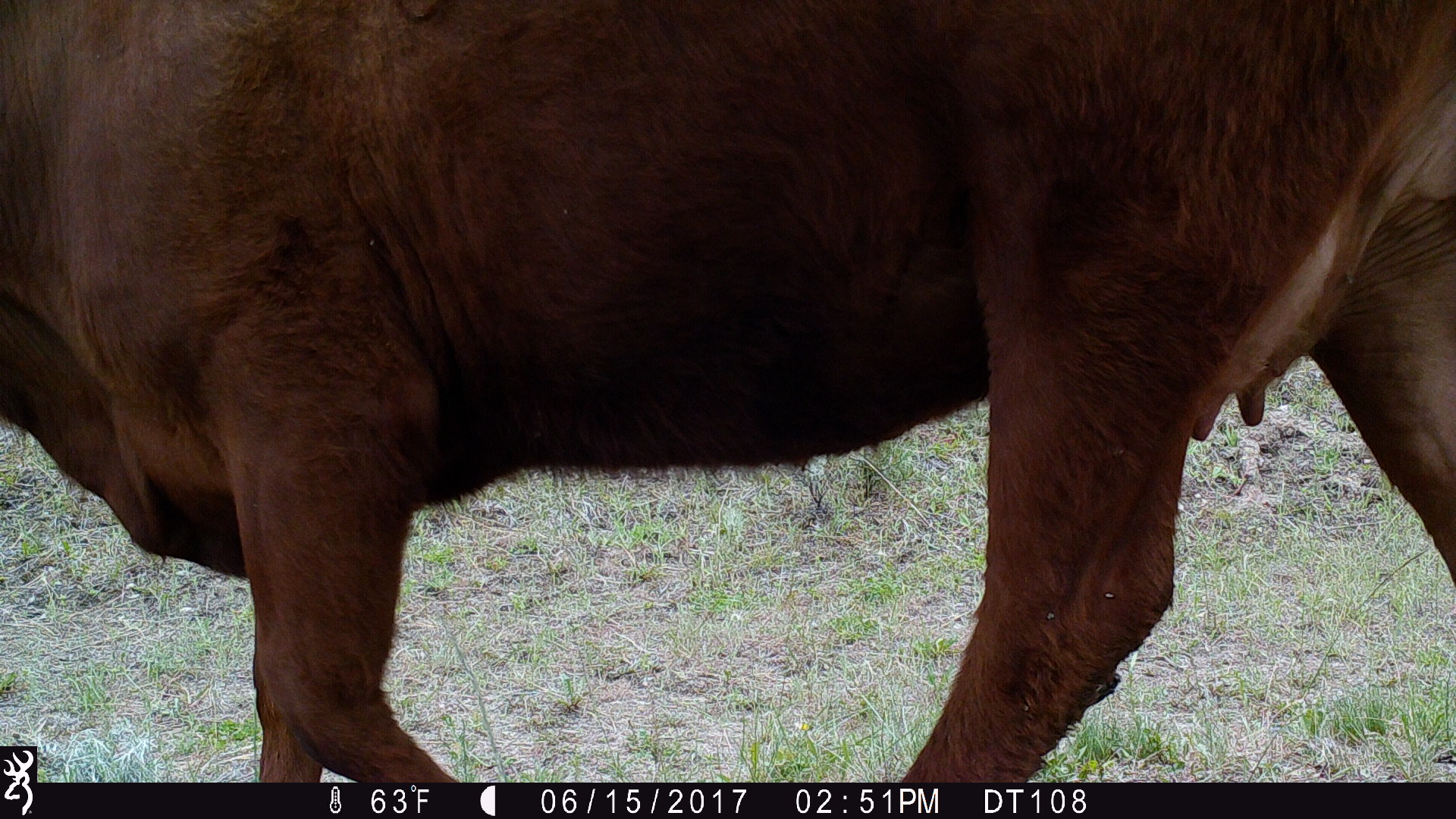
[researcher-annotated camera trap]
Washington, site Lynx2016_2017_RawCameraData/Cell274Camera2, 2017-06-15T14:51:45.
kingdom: Animalia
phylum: Chordata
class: Mammalia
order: Artiodactyla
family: Bovidae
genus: Bos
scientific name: Bos taurus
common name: domestic cattle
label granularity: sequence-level